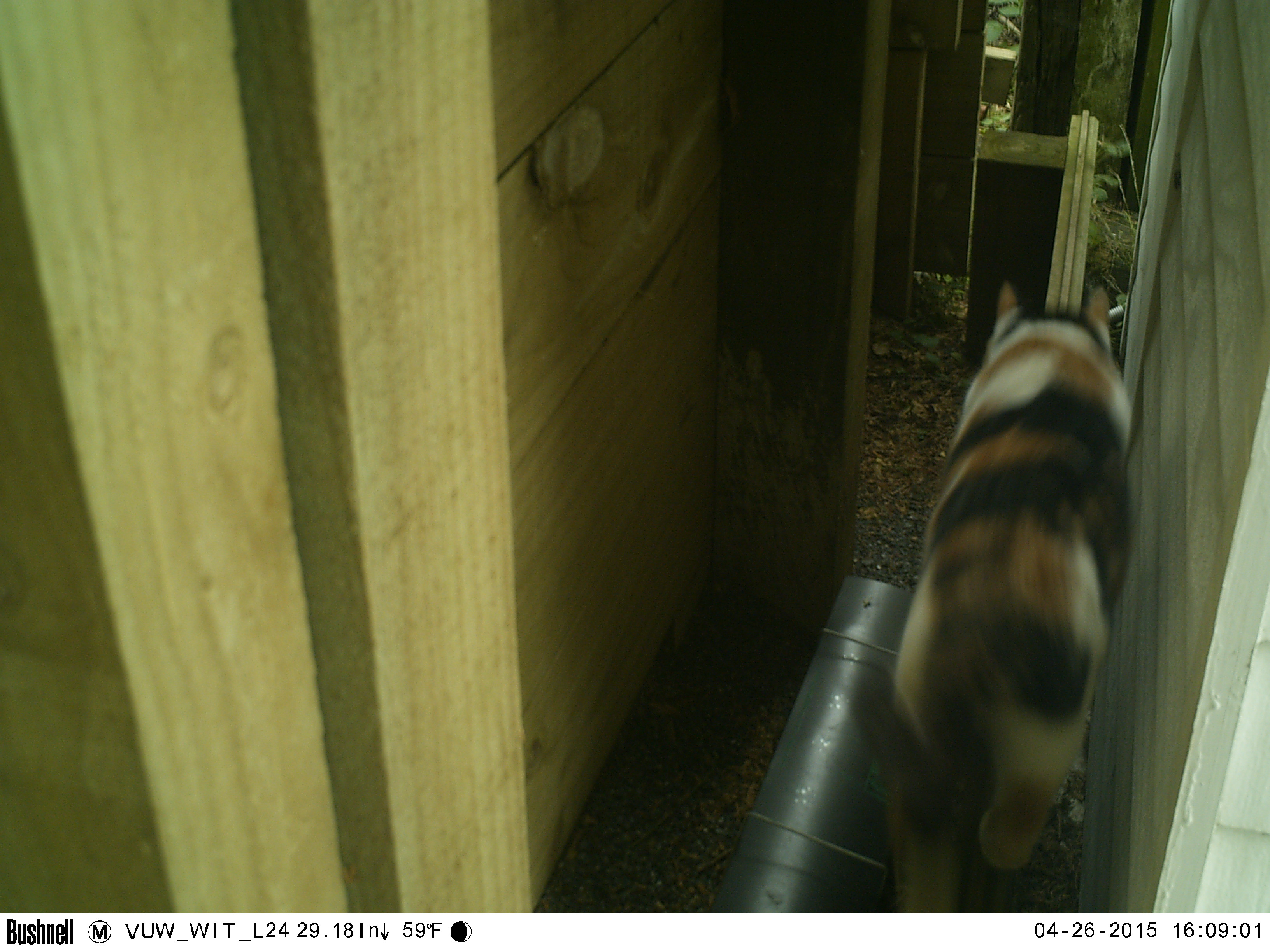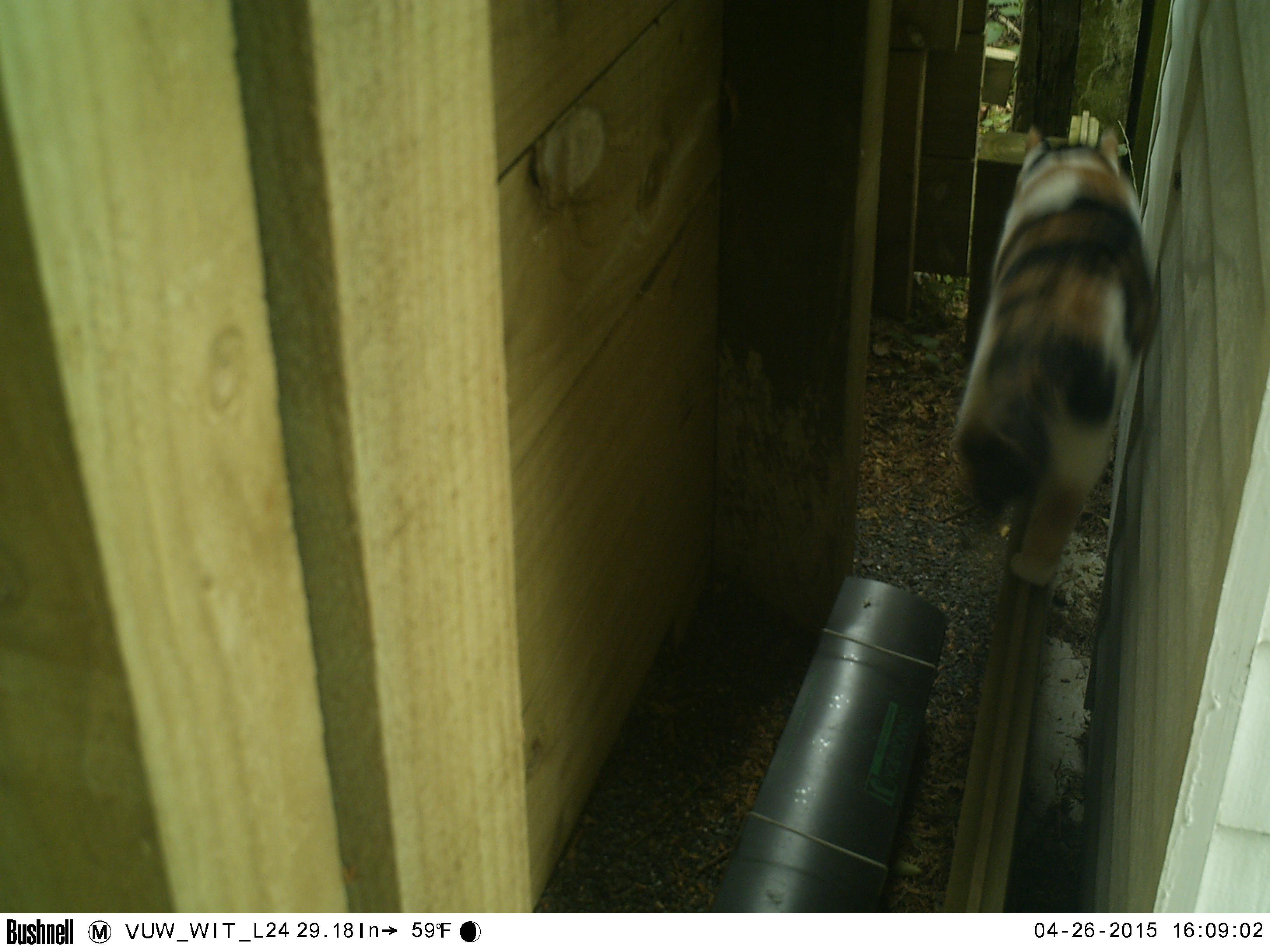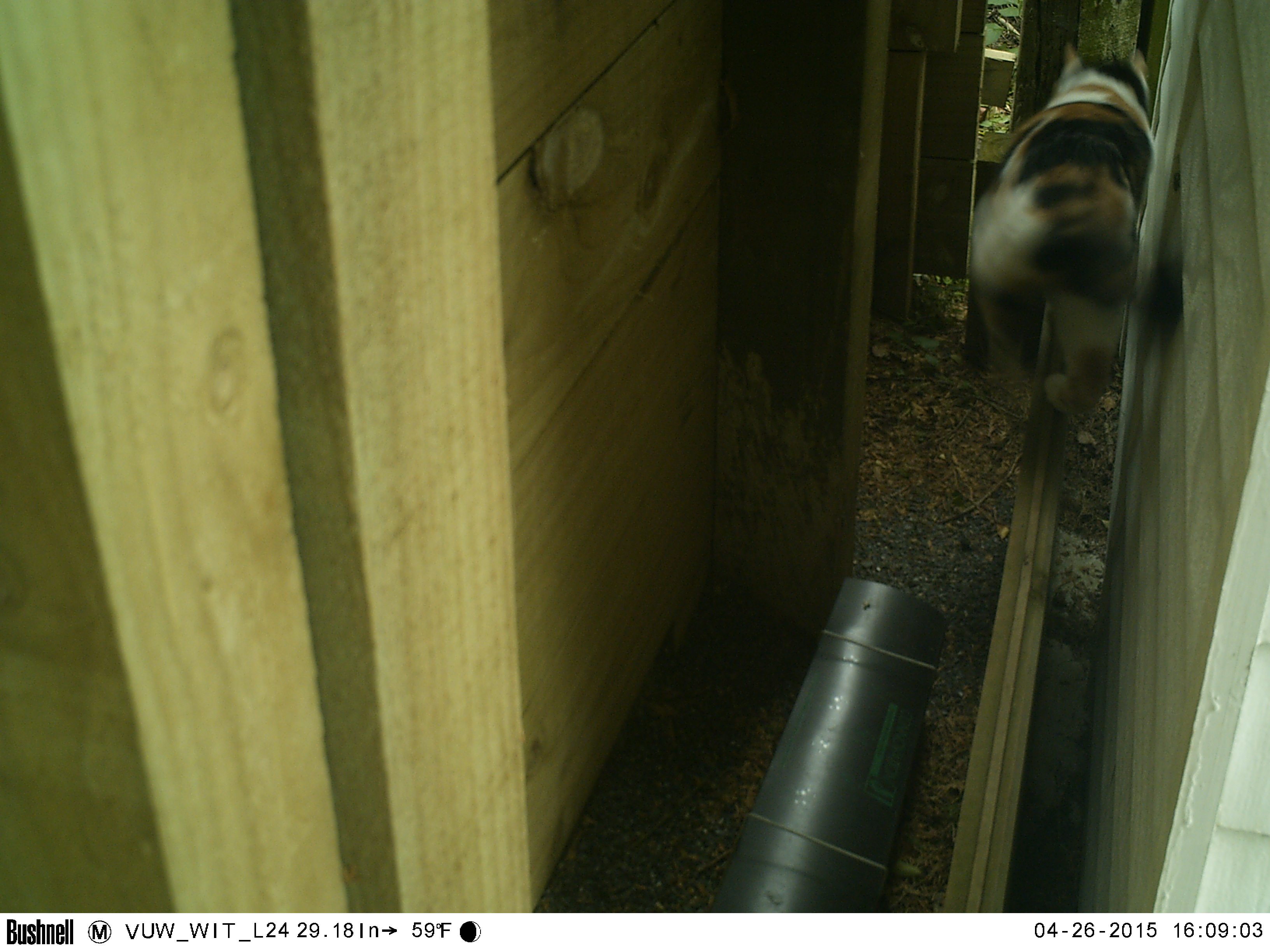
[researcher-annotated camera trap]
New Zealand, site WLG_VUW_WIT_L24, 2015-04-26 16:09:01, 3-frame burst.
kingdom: Animalia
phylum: Chordata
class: Mammalia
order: Carnivora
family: Felidae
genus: Felis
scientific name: Felis catus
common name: domestic cat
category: cat